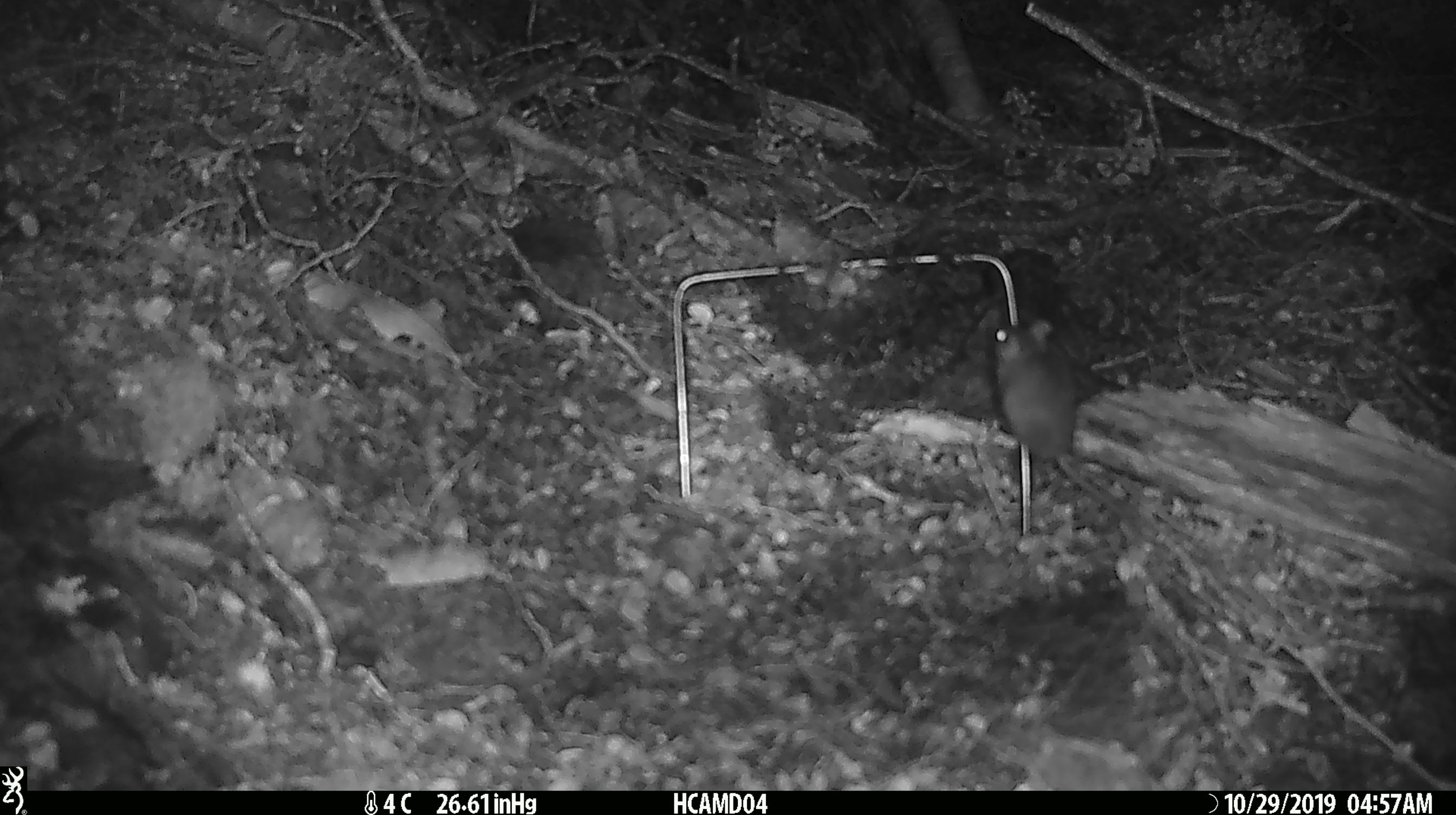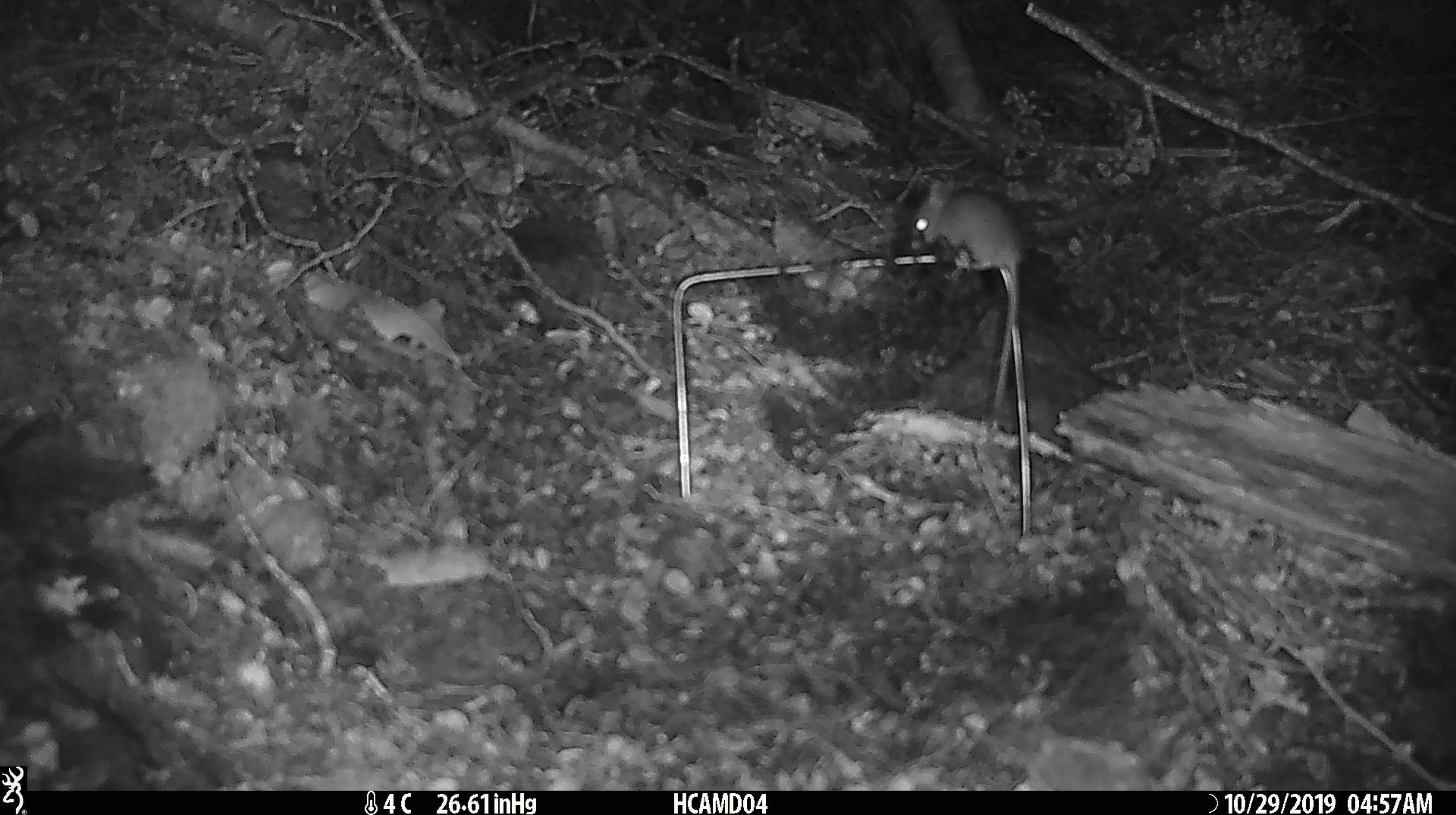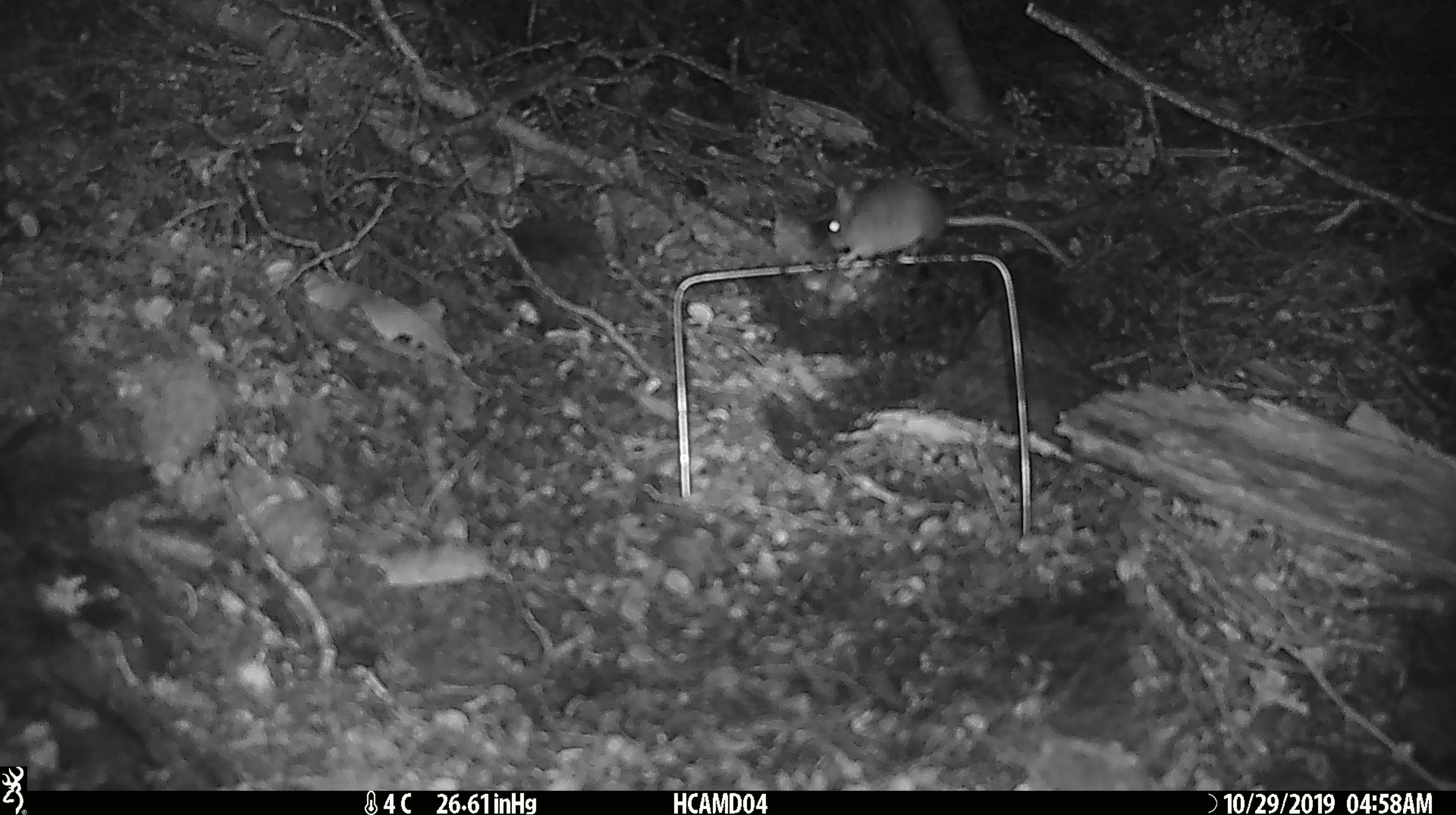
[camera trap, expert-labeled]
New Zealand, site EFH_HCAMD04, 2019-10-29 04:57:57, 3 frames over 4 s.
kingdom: Animalia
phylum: Chordata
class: Mammalia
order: Rodentia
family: Muridae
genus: Mus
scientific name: Mus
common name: mouse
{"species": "mouse (Mus)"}